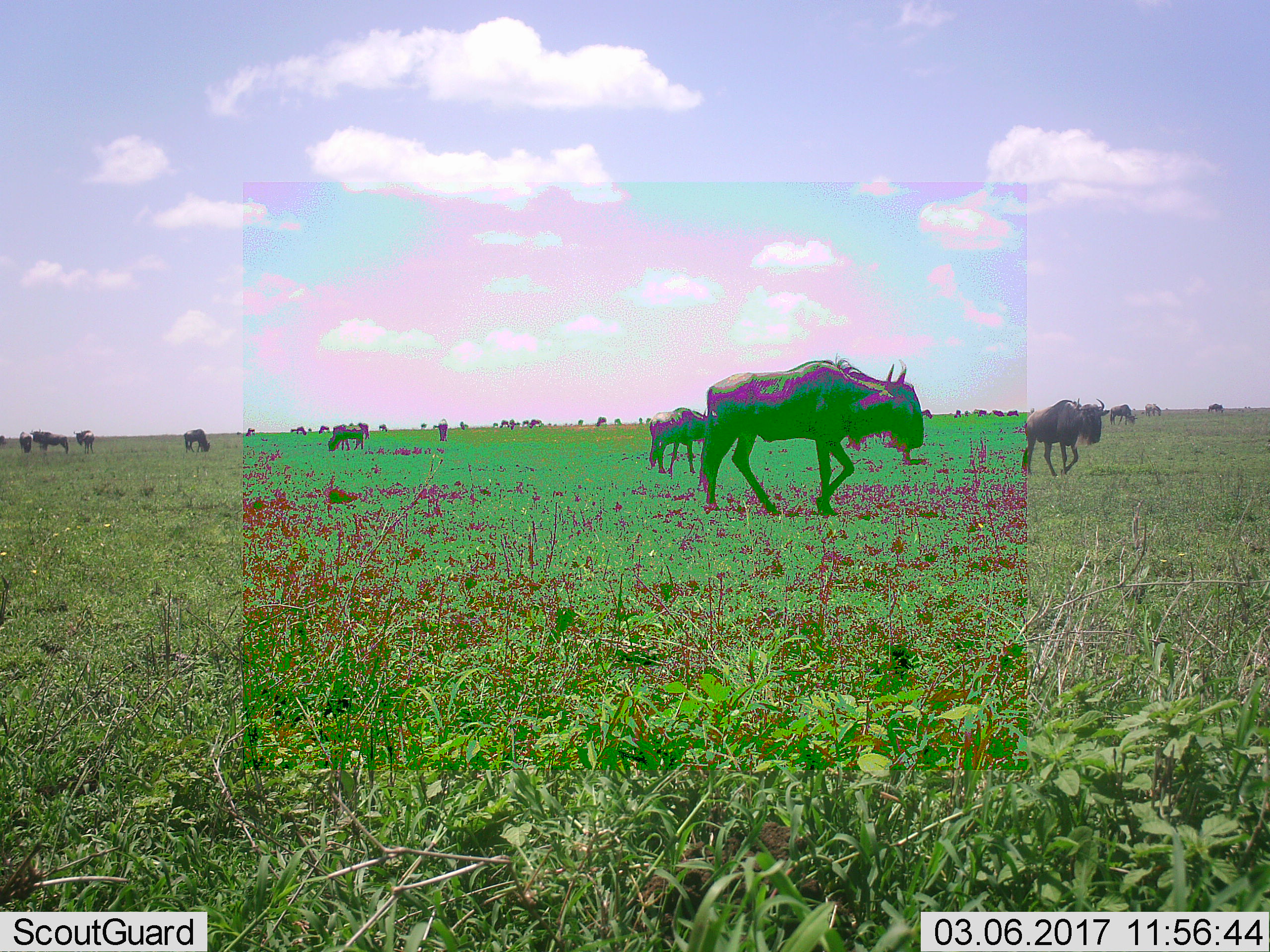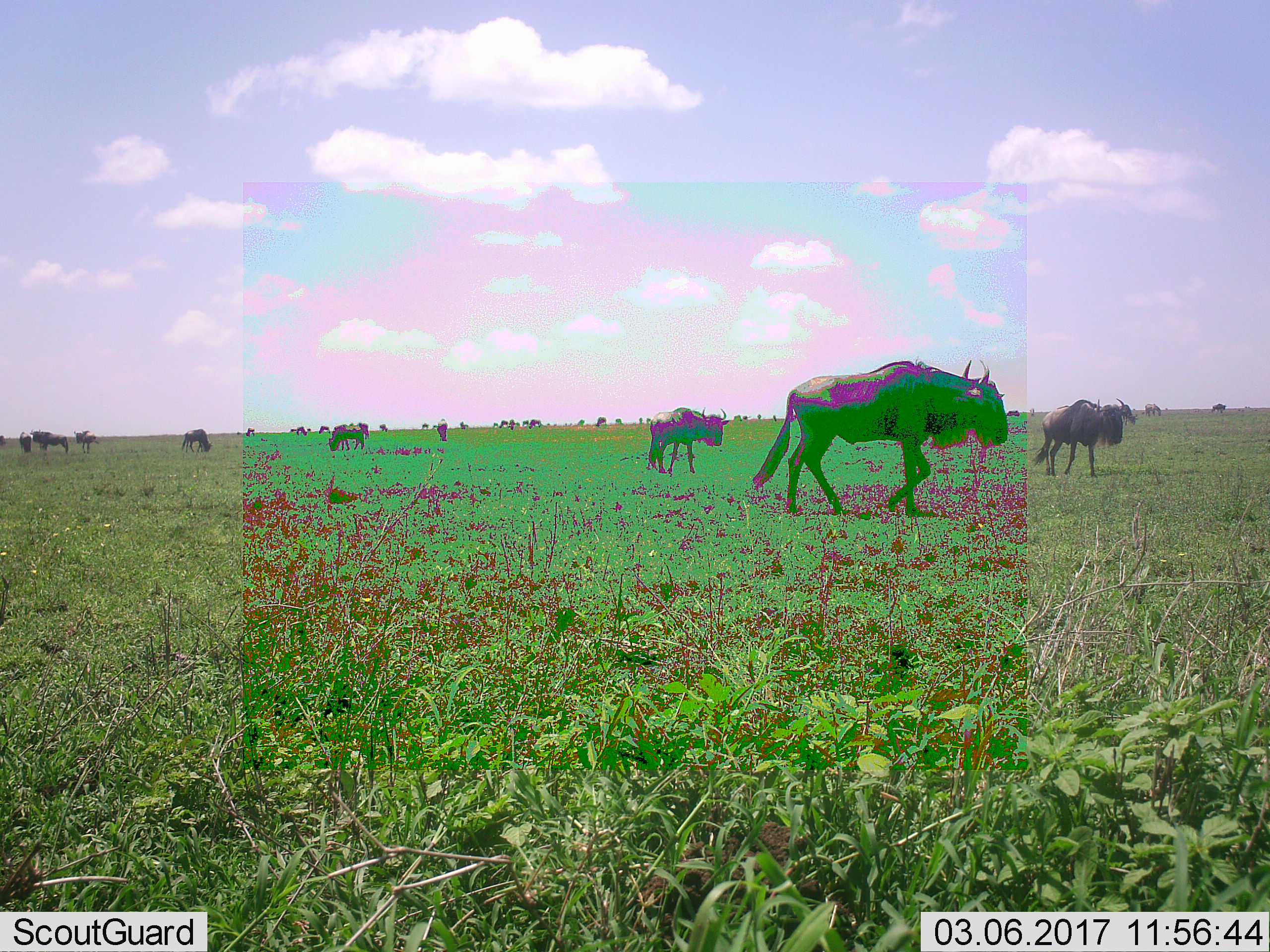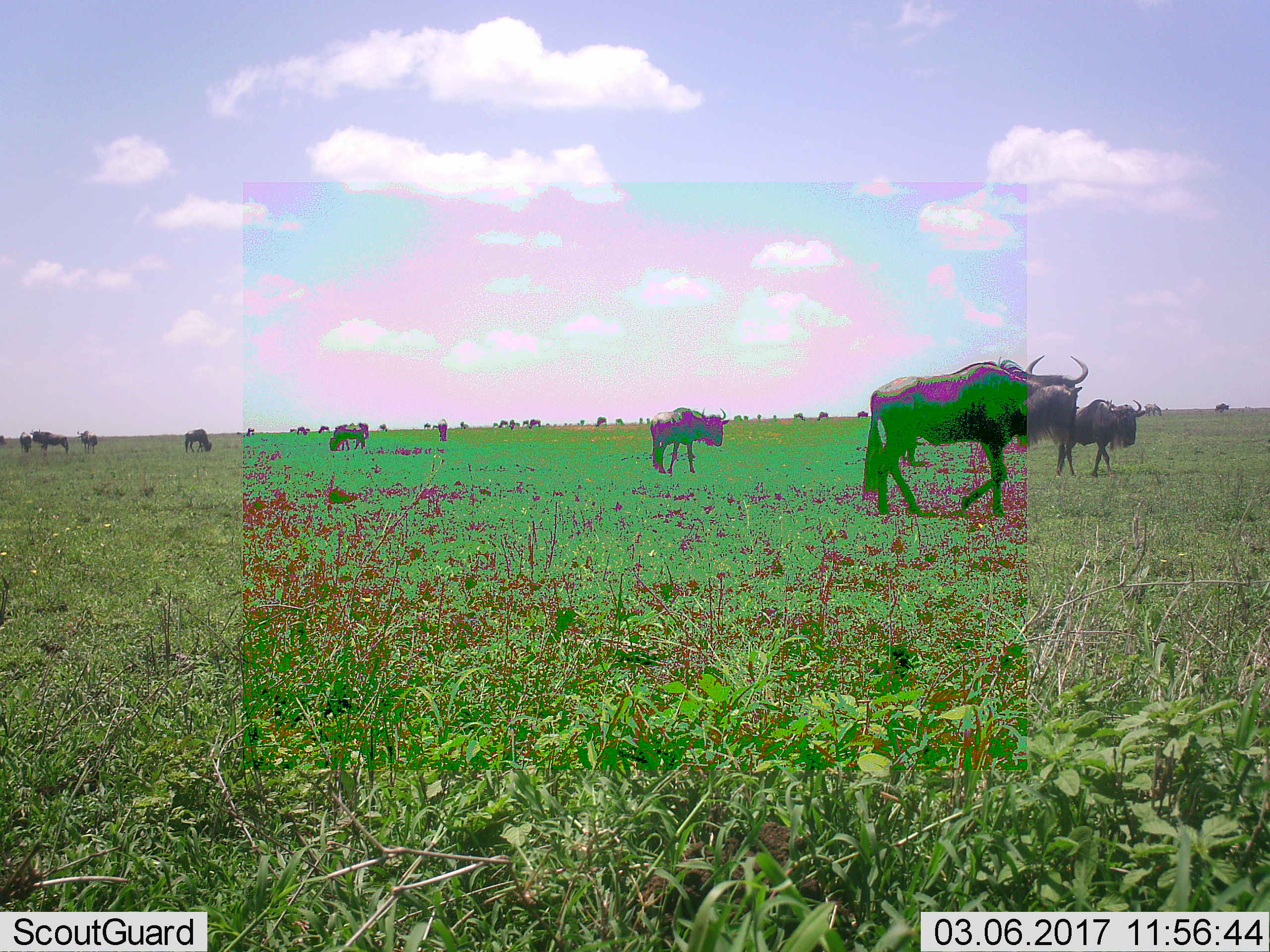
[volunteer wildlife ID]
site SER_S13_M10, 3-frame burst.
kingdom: Animalia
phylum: Chordata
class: Mammalia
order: Artiodactyla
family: Bovidae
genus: Connochaetes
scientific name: Connochaetes taurinus taurinus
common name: blue wildebeest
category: wildebeestblue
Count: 11-50.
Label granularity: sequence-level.